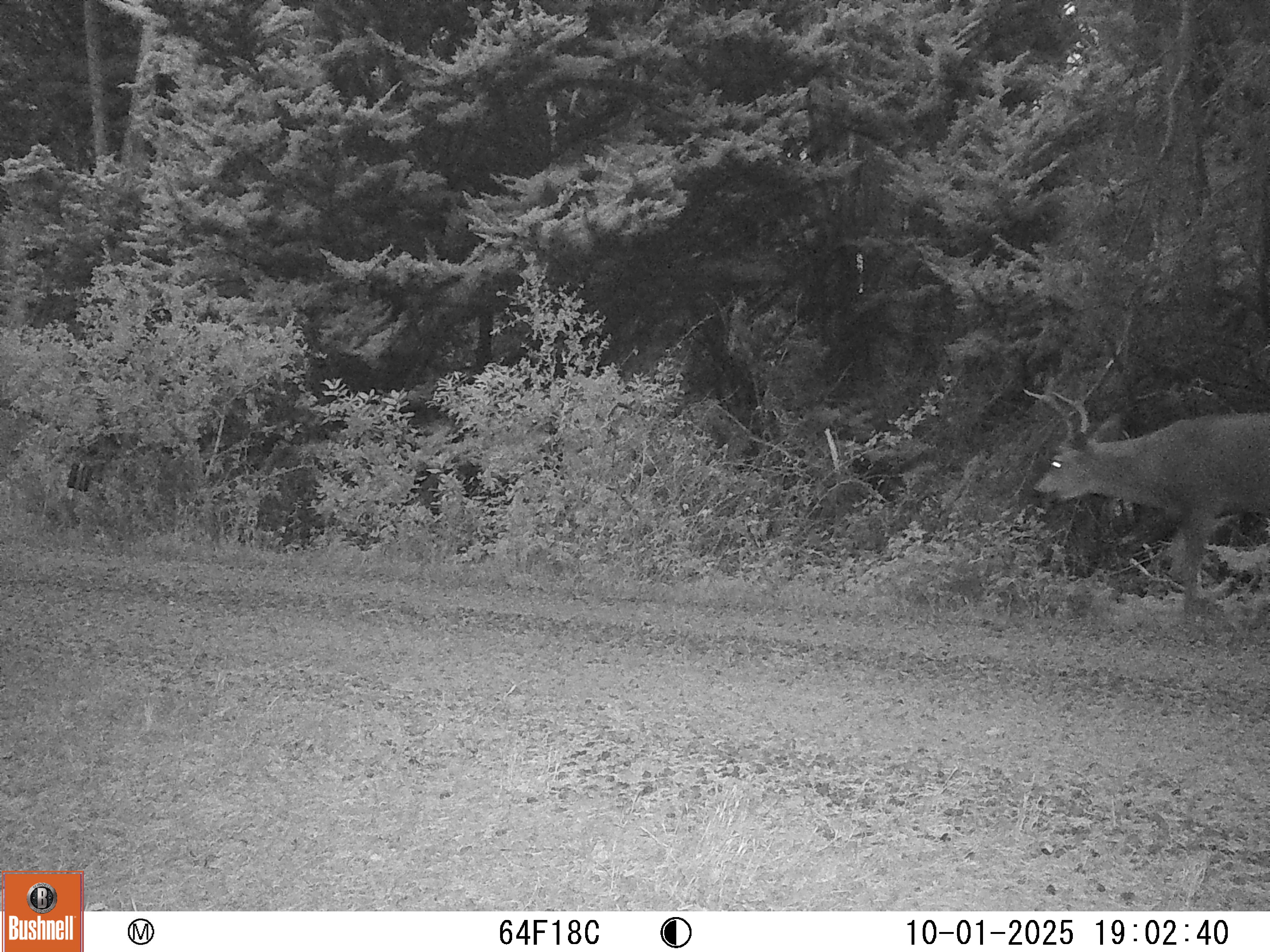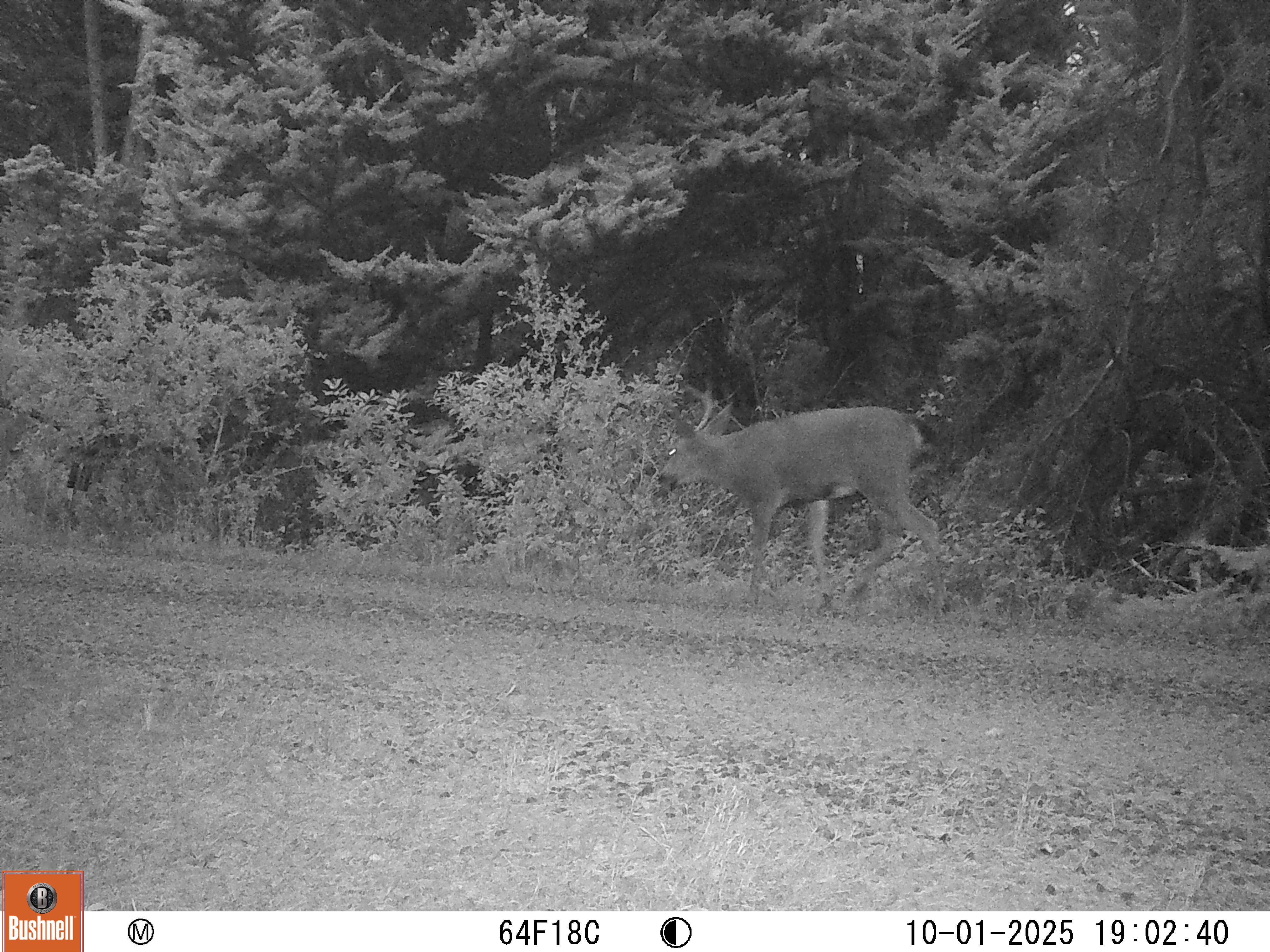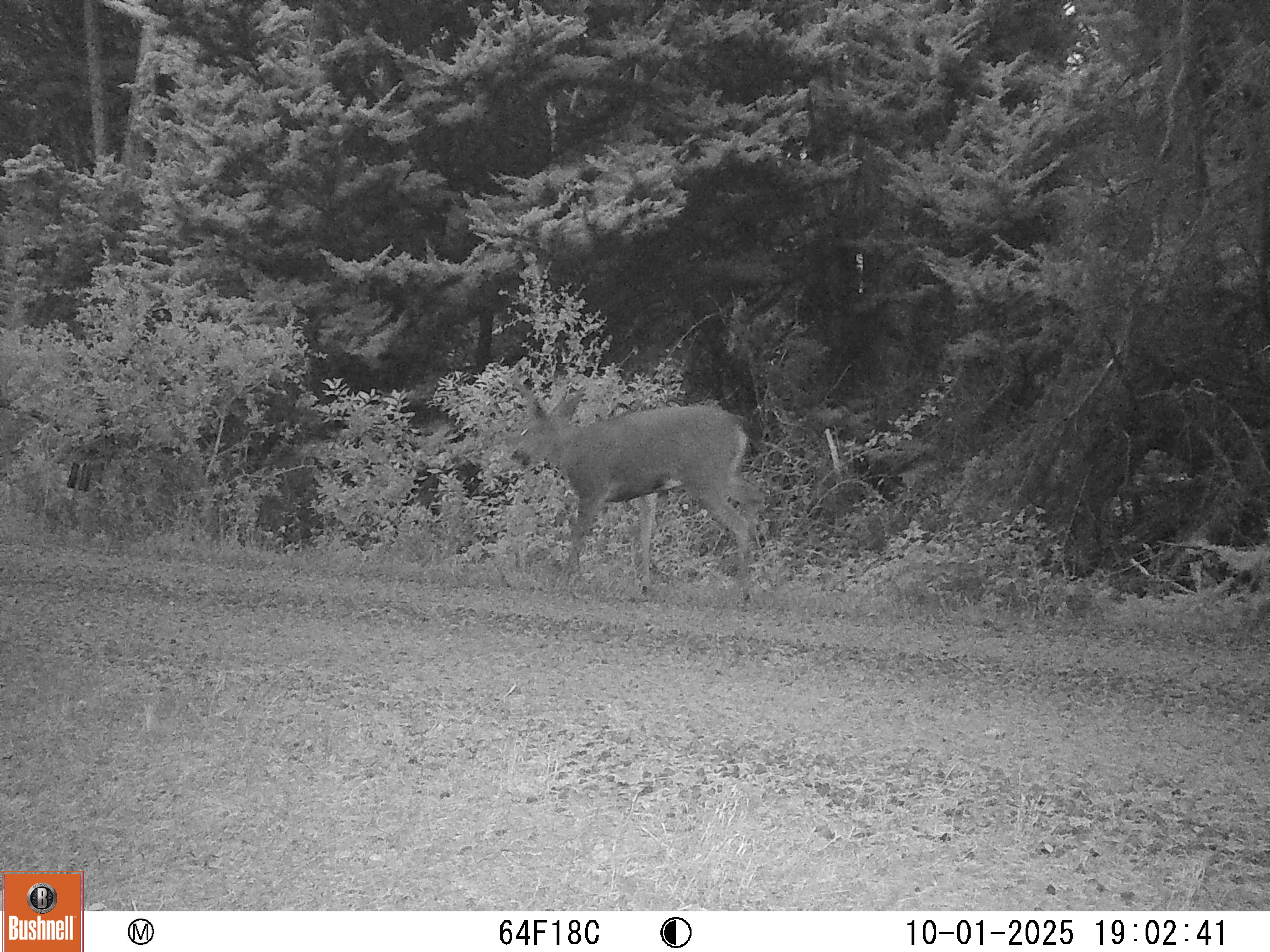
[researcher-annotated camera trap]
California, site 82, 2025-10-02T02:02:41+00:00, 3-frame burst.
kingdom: Animalia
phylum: Chordata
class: Mammalia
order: Artiodactyla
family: Cervidae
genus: Odocoileus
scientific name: Odocoileus hemionus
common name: mule deer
Mule deer (Odocoileus hemionus).